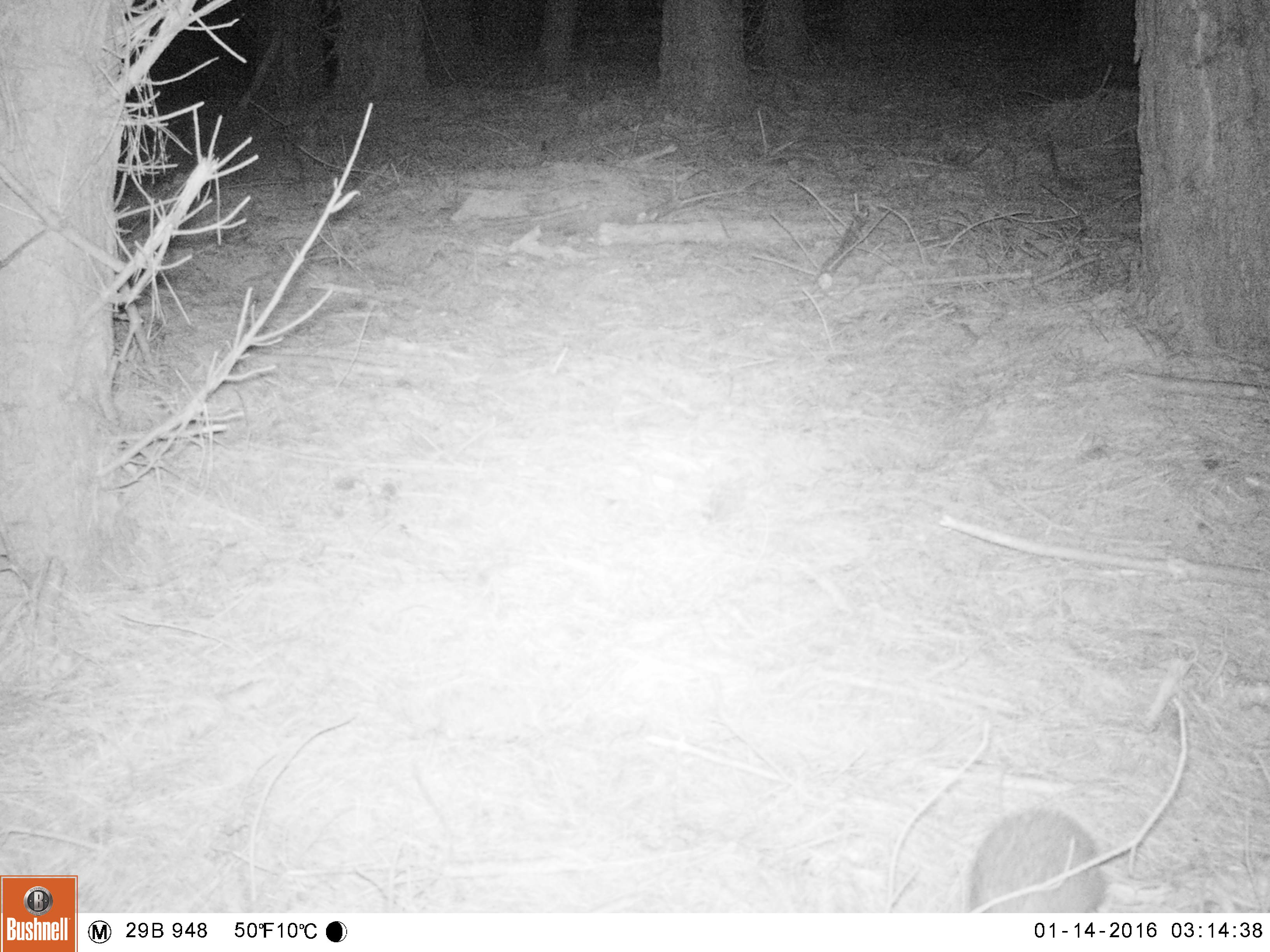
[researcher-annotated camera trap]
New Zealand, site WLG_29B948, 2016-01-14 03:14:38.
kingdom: Animalia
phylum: Chordata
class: Mammalia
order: Eulipotyphla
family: Erinaceidae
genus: Erinaceus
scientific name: Erinaceus europaeus europaeus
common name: european hedgehog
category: hedgehog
Hedgehog (european hedgehog) (Erinaceus europaeus europaeus).